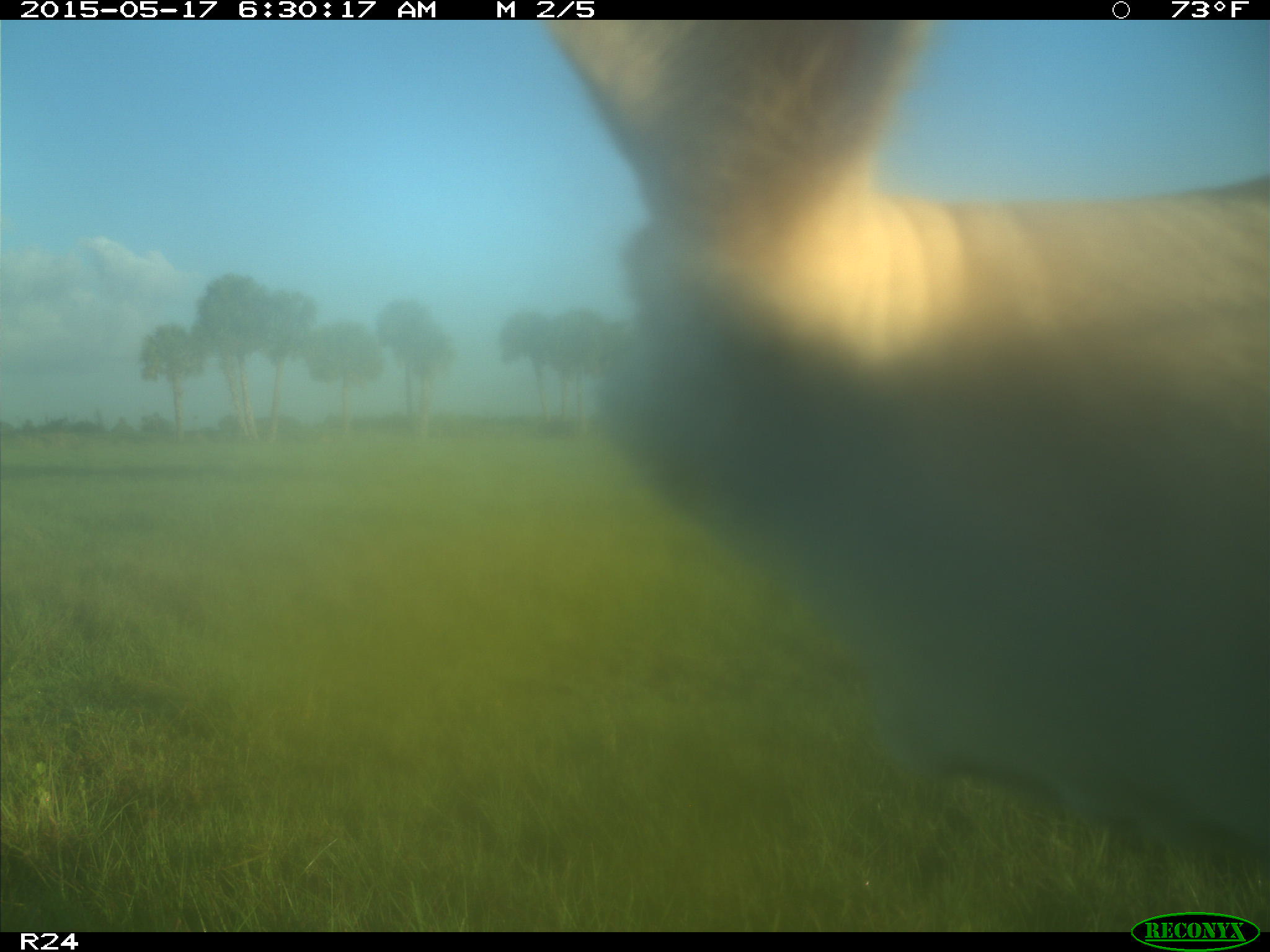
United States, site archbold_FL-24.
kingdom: Animalia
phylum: Chordata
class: Mammalia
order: Artiodactyla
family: Bovidae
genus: Bos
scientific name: Bos taurus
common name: domestic cow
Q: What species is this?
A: Bos taurus (domestic cow).